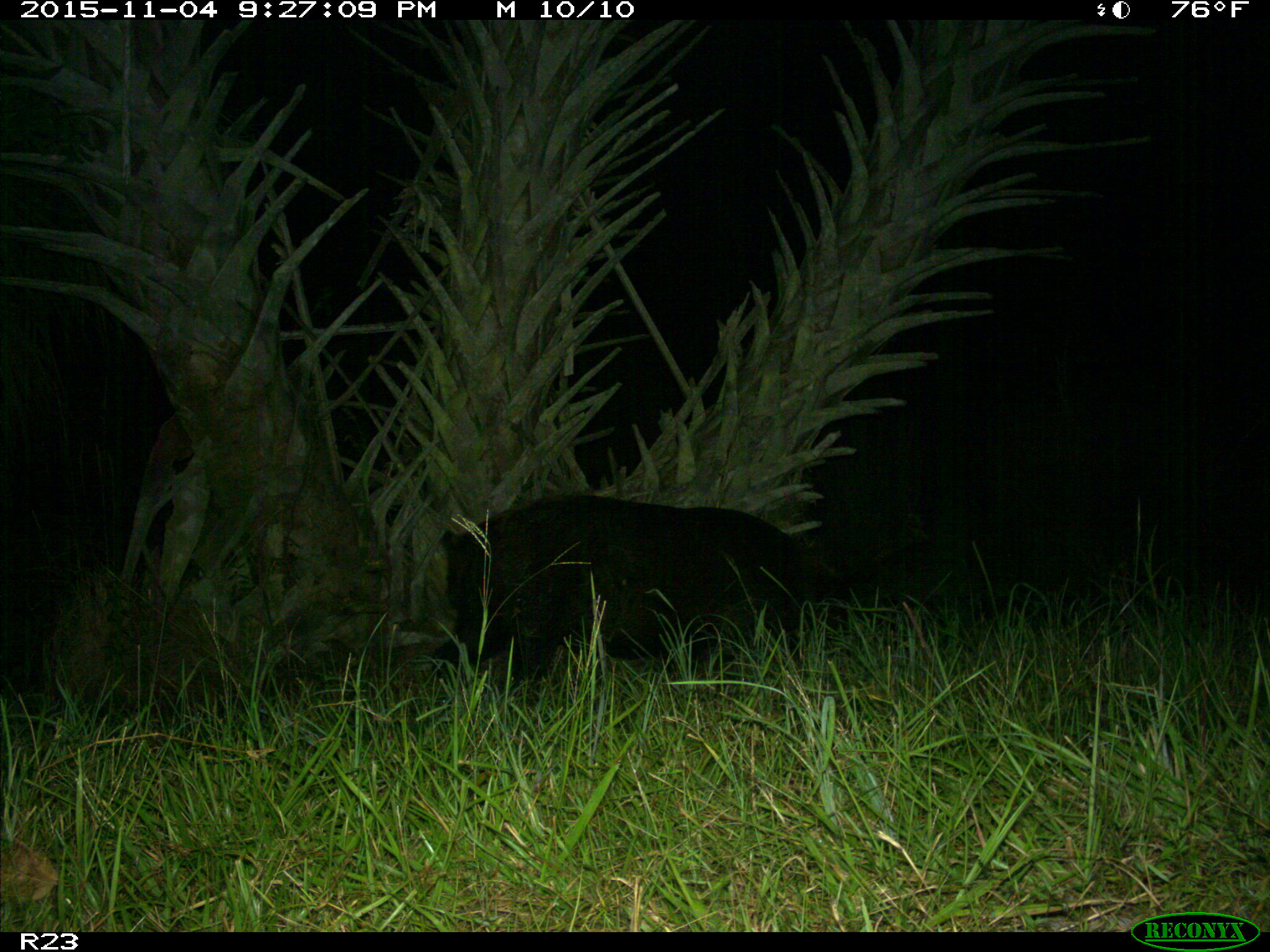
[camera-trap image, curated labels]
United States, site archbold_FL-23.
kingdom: Animalia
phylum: Chordata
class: Mammalia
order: Artiodactyla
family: Suidae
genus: Sus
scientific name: Sus scrofa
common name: wild boar